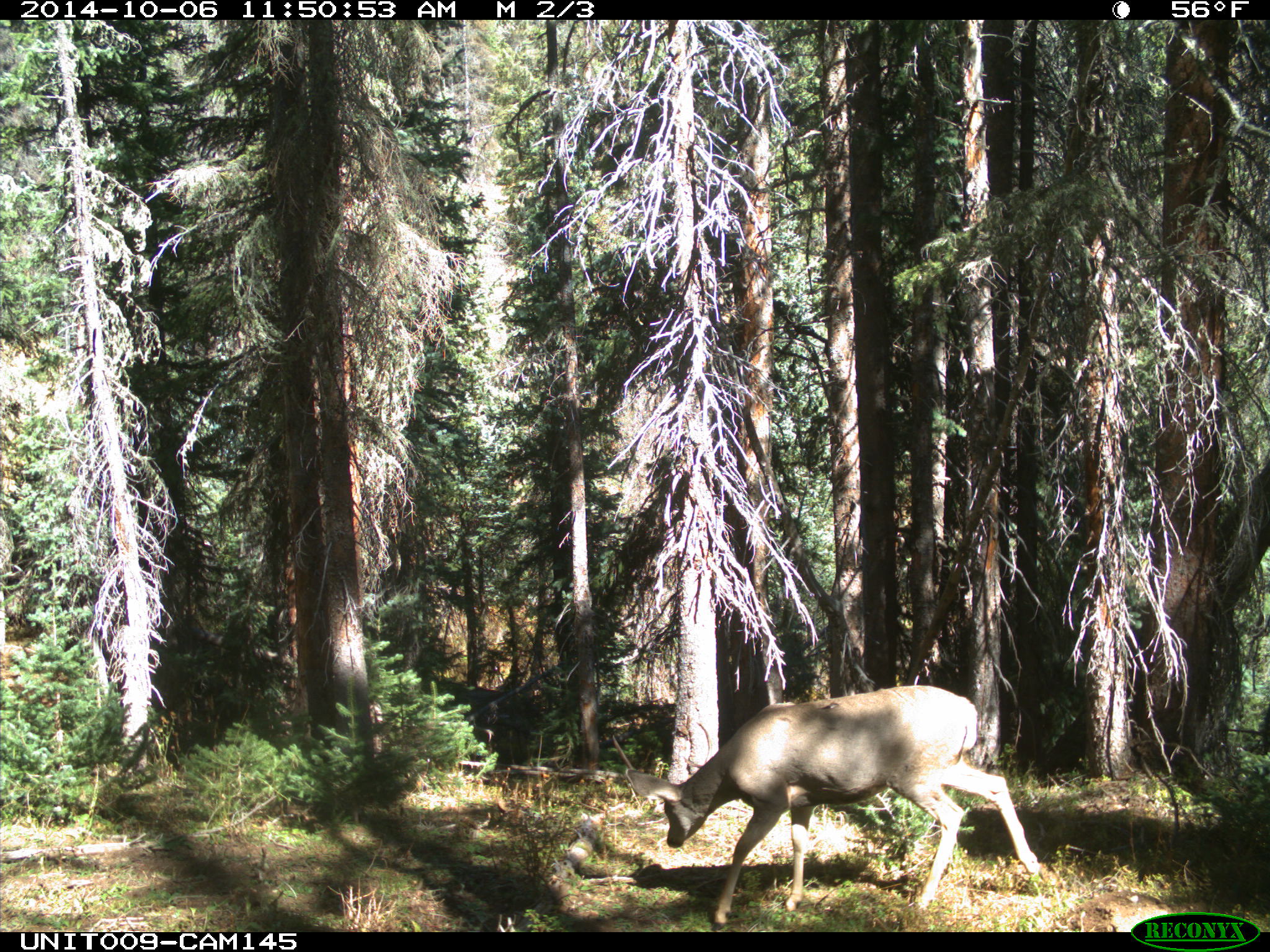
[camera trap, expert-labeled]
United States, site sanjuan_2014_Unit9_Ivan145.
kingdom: Animalia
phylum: Chordata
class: Mammalia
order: Artiodactyla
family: Cervidae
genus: Odocoileus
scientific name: Odocoileus hemionus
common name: mule deer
Odocoileus hemionus (mule deer).